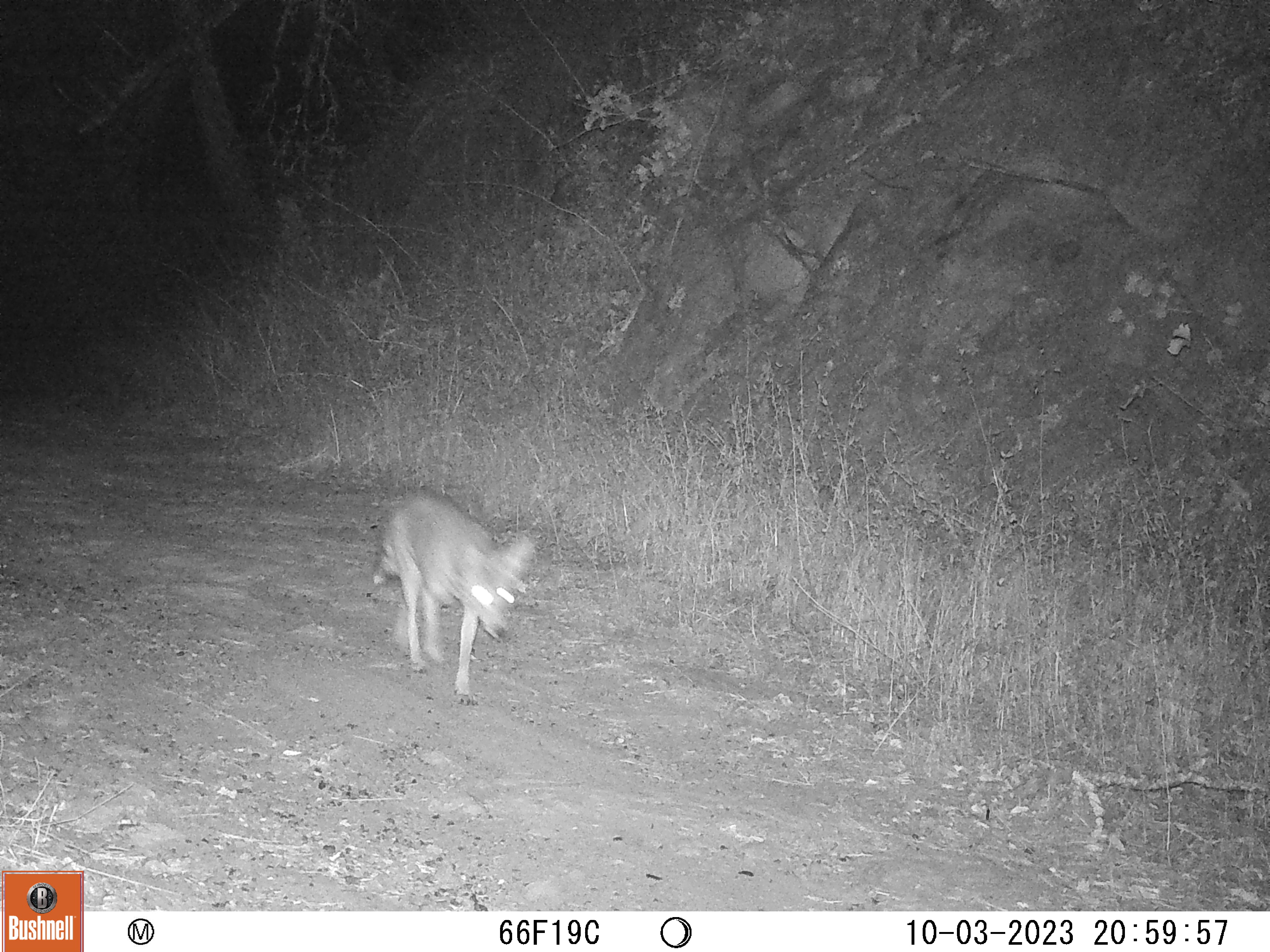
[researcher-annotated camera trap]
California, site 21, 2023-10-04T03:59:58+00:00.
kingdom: Animalia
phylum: Chordata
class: Mammalia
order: Carnivora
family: Canidae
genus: Canis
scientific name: Canis latrans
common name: coyote